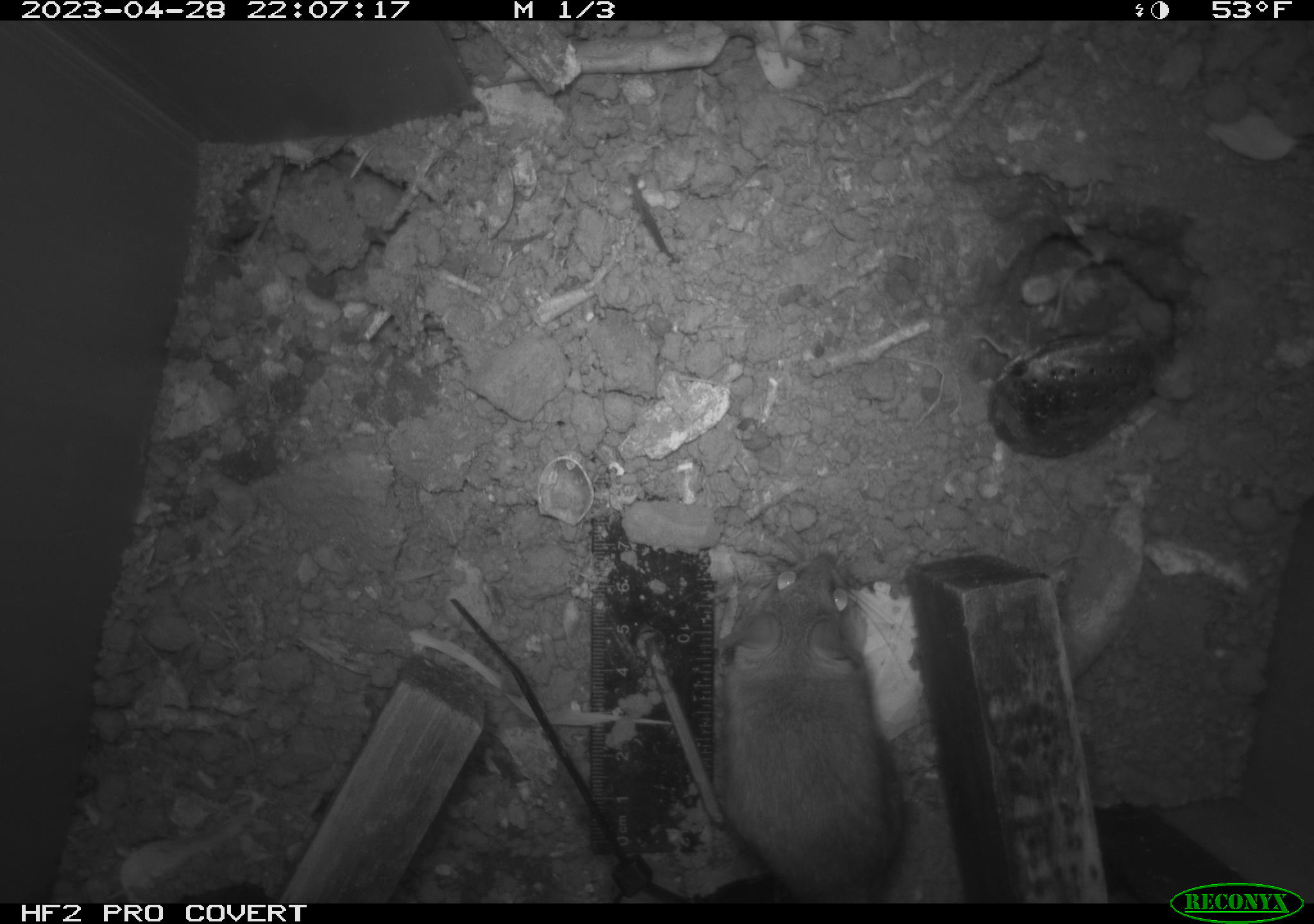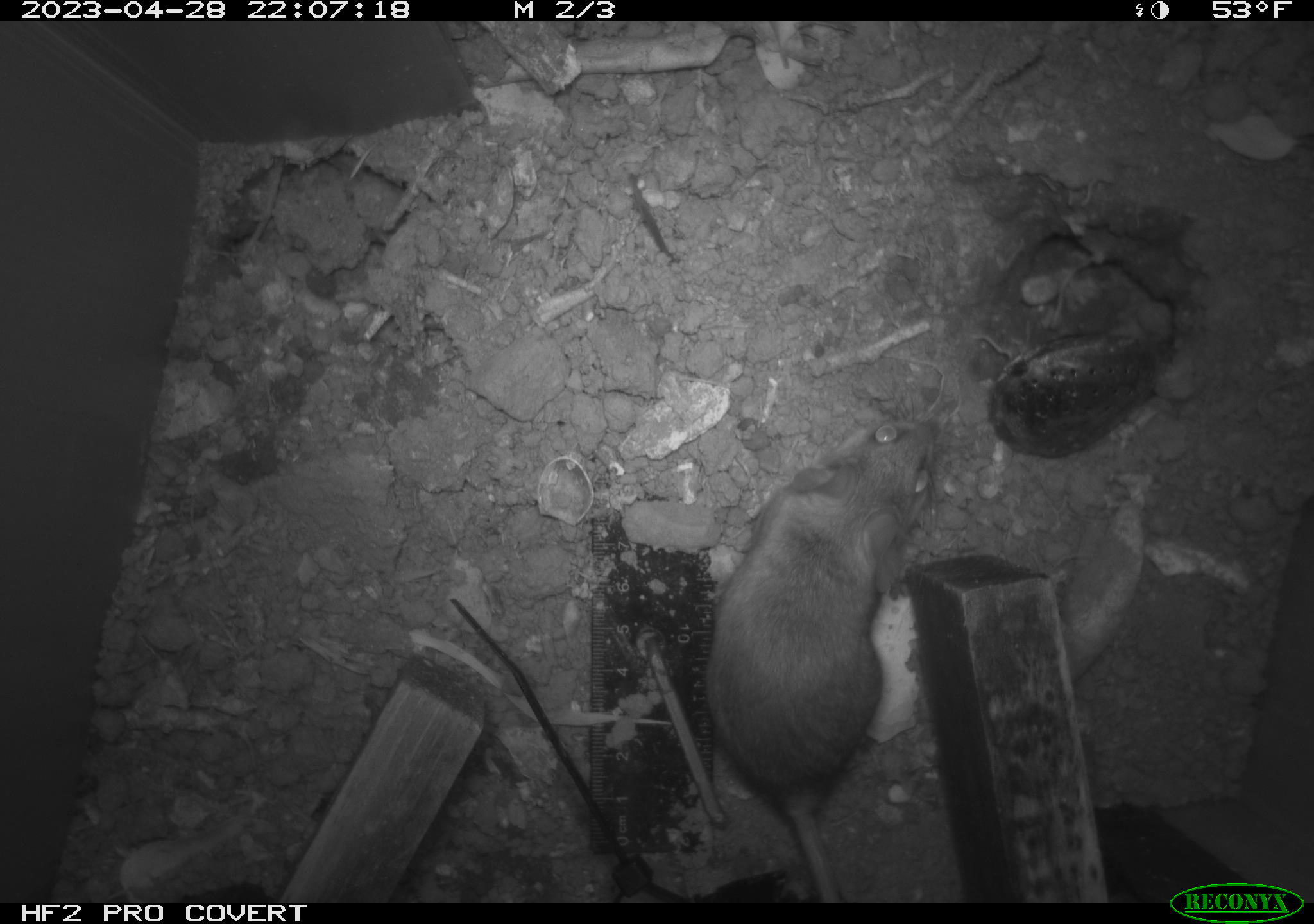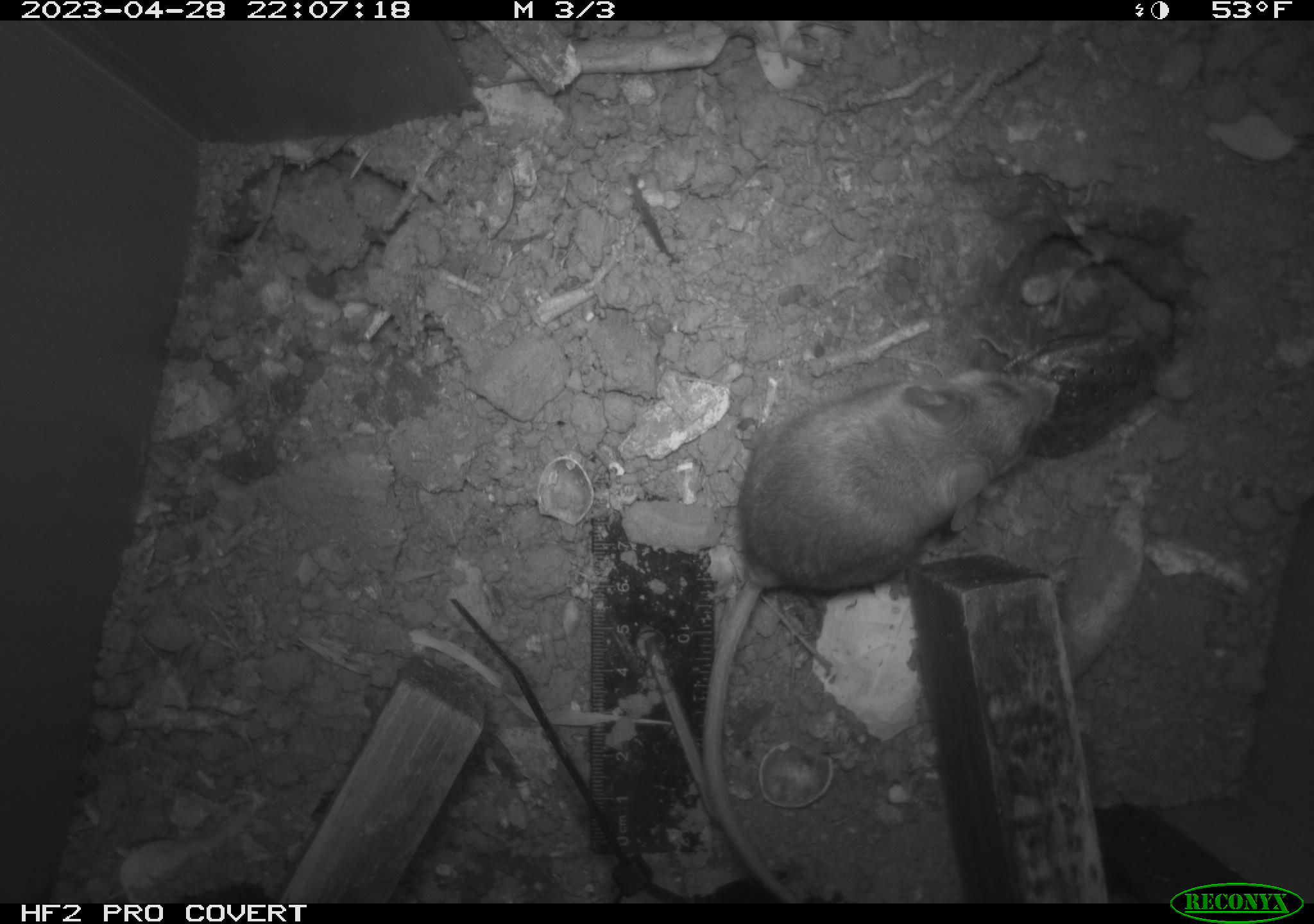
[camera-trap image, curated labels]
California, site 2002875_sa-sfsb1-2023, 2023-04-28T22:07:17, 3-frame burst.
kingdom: Animalia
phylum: Chordata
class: Mammalia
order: Rodentia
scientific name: Rodentia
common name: mouse species